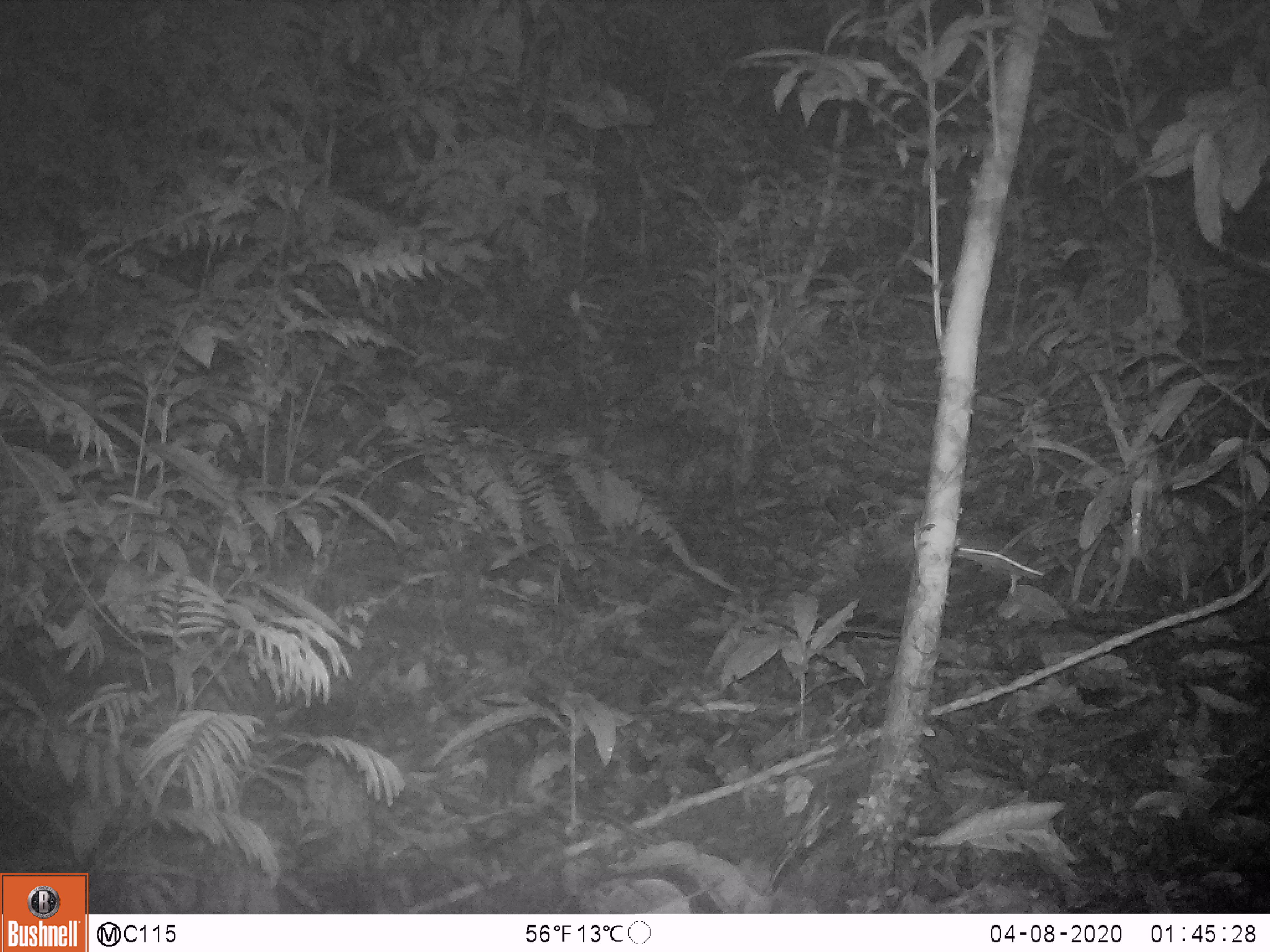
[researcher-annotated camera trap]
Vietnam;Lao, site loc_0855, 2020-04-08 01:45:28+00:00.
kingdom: Animalia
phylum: Chordata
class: Mammalia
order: Rodentia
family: Muridae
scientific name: Muridae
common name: old-world mice and rats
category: unidentified murid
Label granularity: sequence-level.